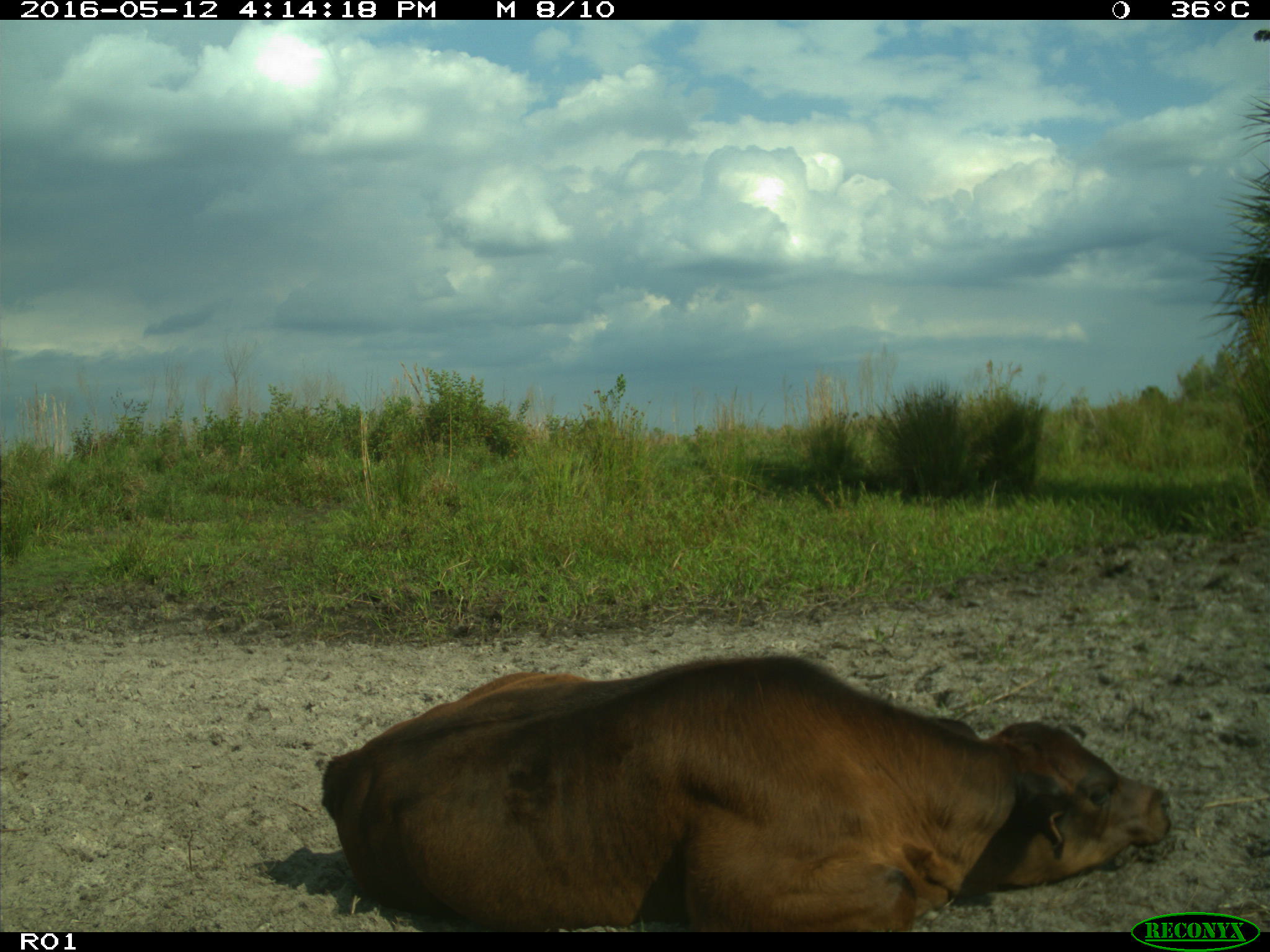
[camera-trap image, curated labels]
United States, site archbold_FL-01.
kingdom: Animalia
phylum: Chordata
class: Mammalia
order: Artiodactyla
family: Bovidae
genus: Bos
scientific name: Bos taurus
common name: domestic cow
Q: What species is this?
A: Bos taurus (domestic cow).